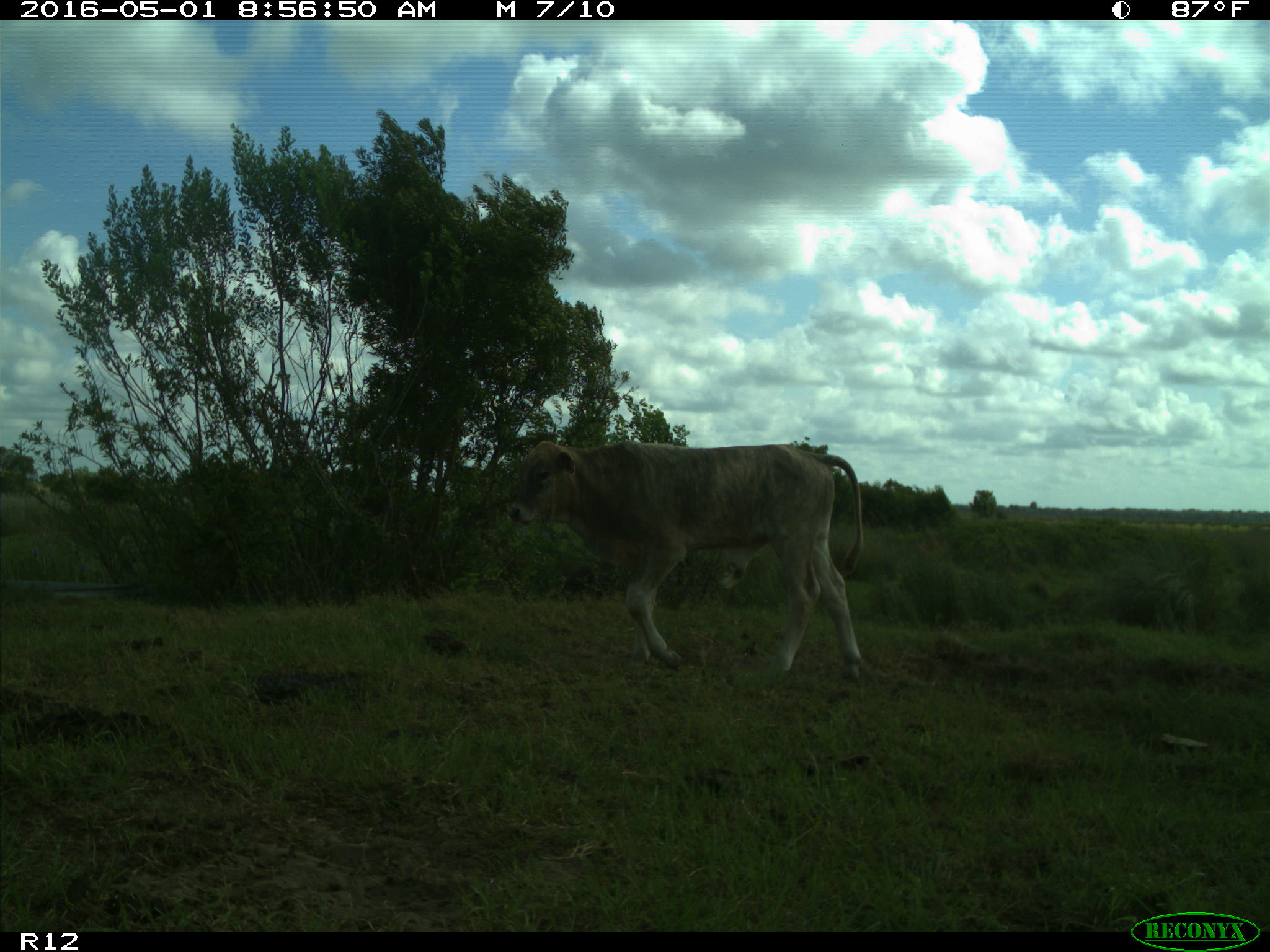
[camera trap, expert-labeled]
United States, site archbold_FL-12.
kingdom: Animalia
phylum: Chordata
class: Mammalia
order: Artiodactyla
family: Bovidae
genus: Bos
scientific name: Bos taurus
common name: domestic cow